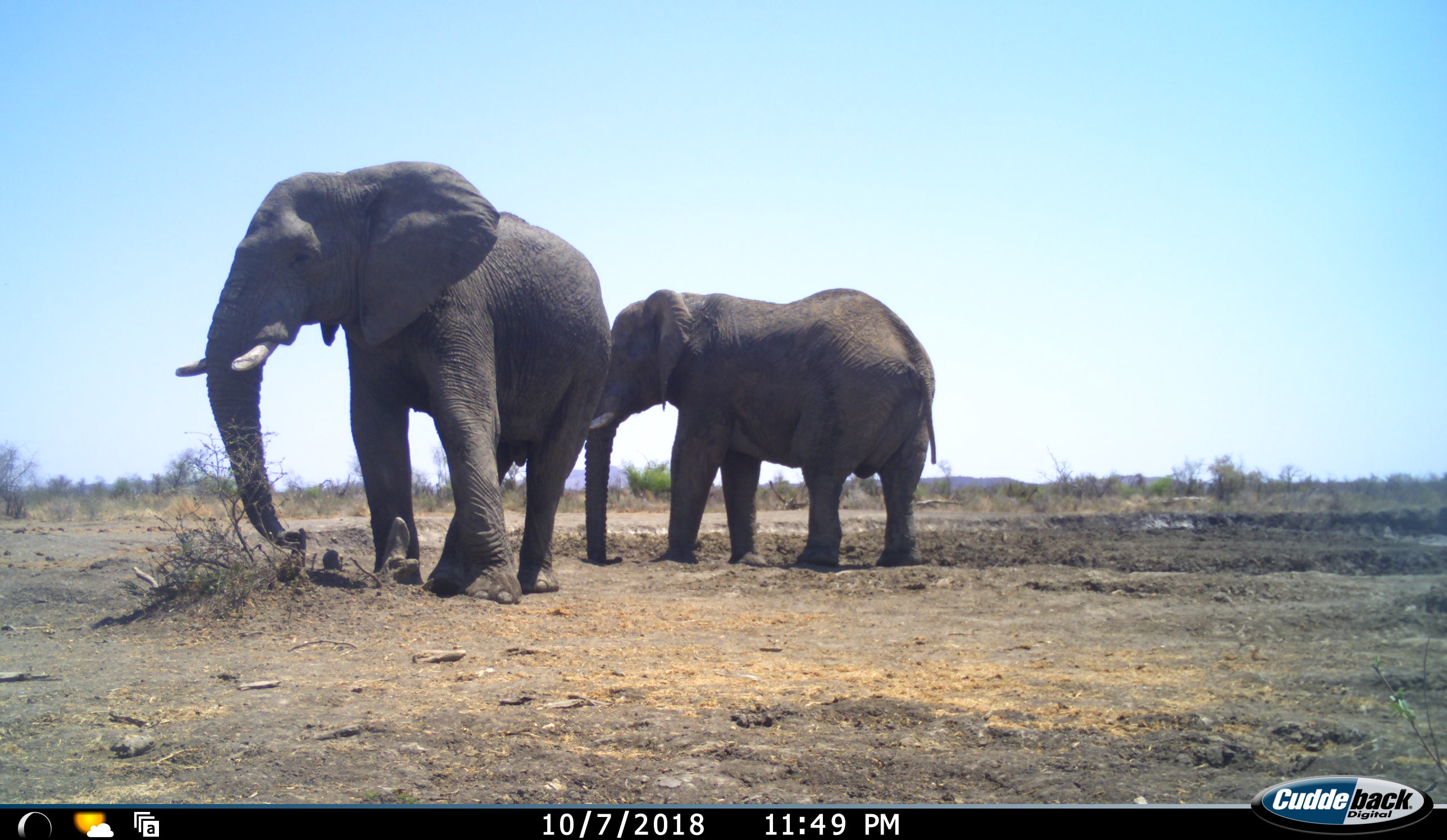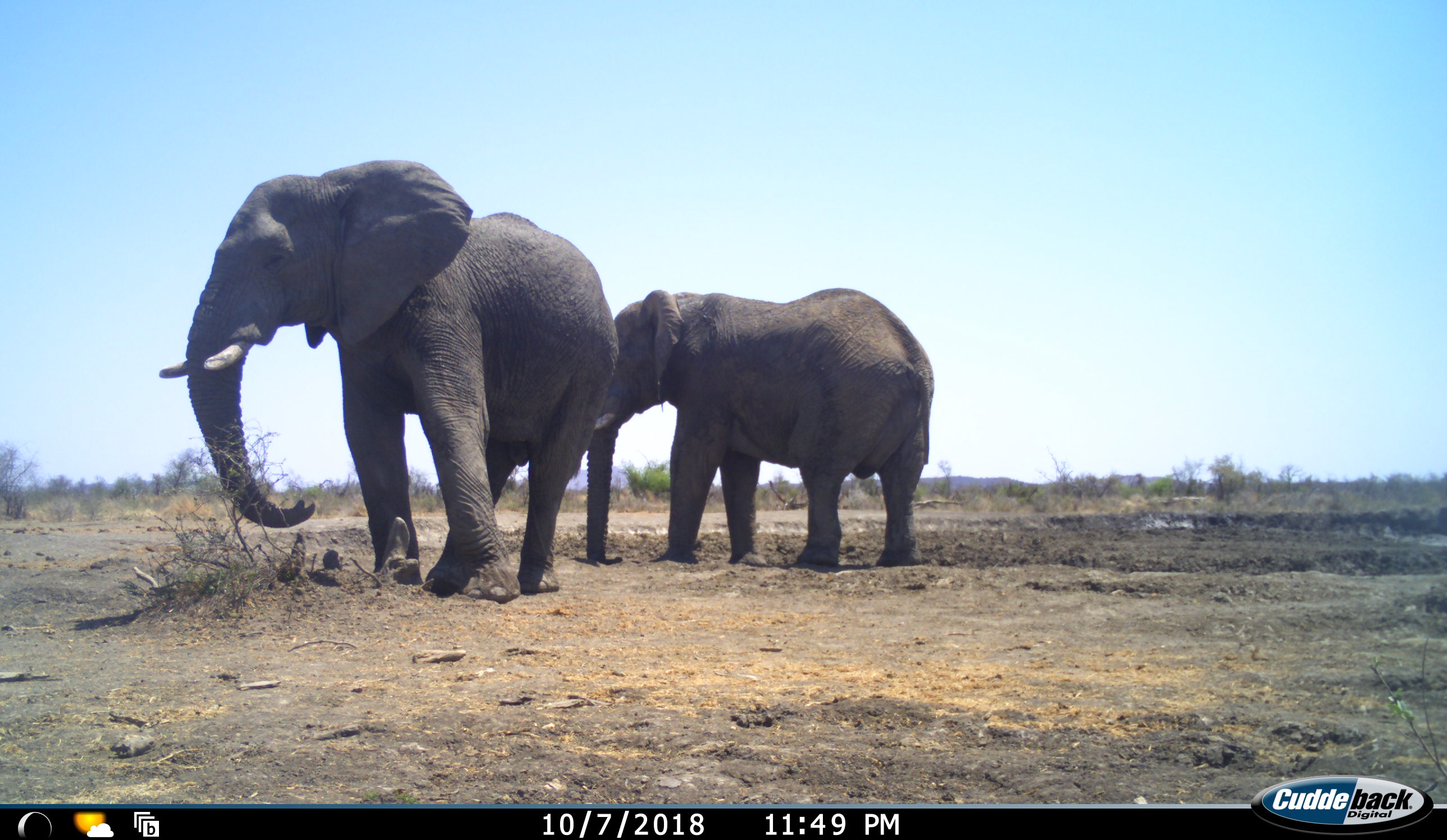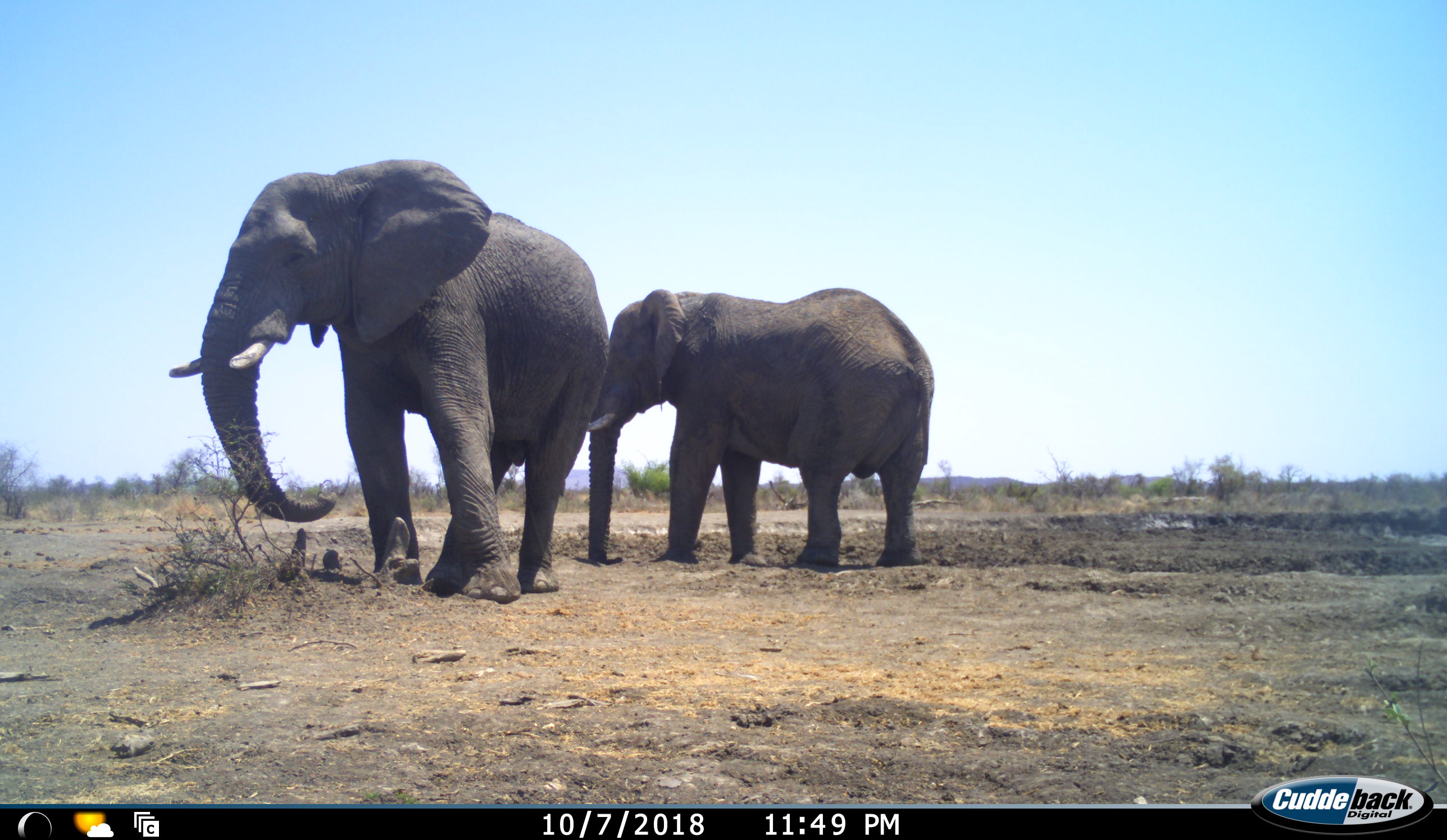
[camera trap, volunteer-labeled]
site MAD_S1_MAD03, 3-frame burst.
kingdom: Animalia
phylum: Chordata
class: Mammalia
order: Proboscidea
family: Elephantidae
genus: Loxodonta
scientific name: Loxodonta africana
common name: african bush elephant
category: elephant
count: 2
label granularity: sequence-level